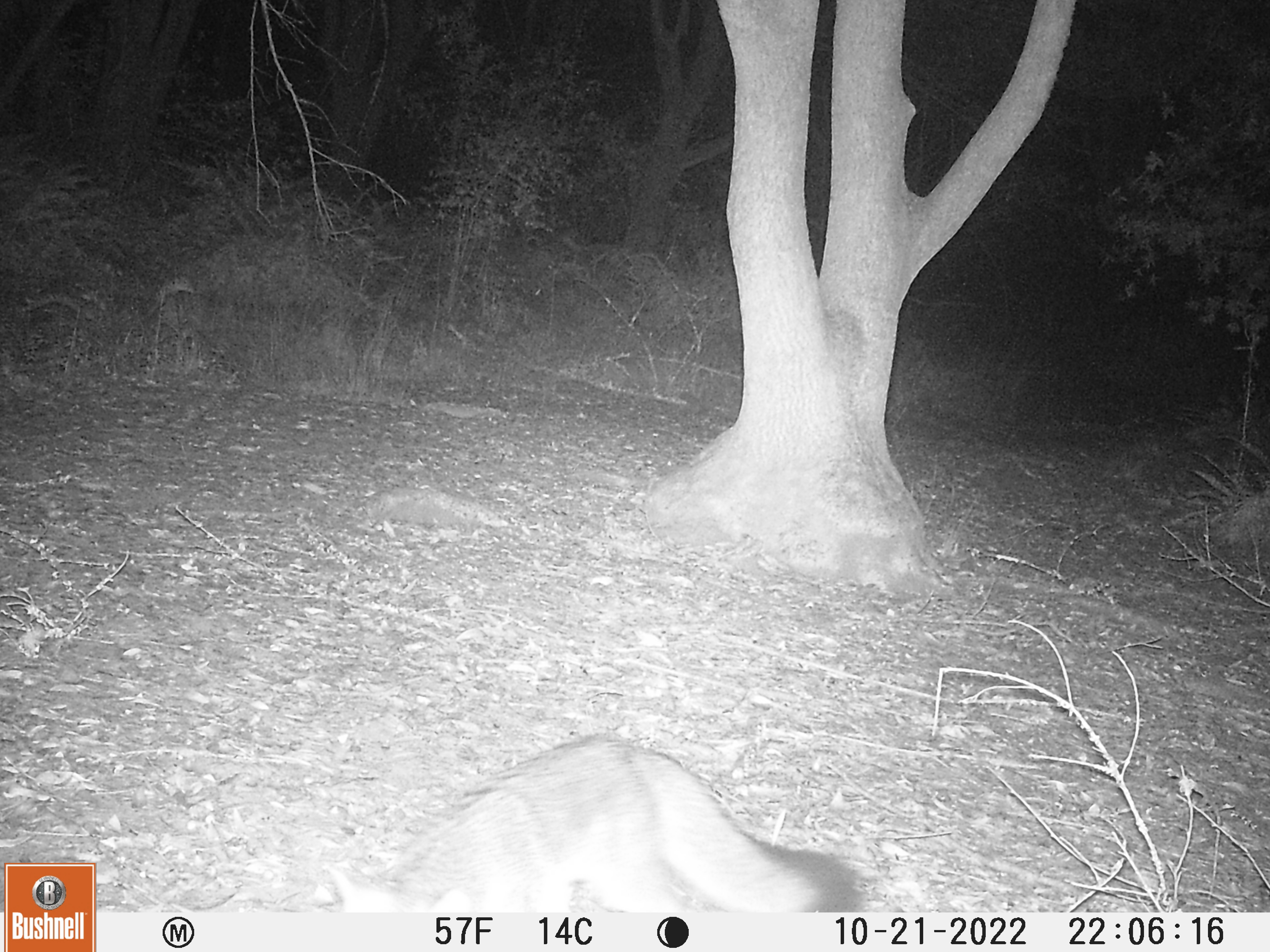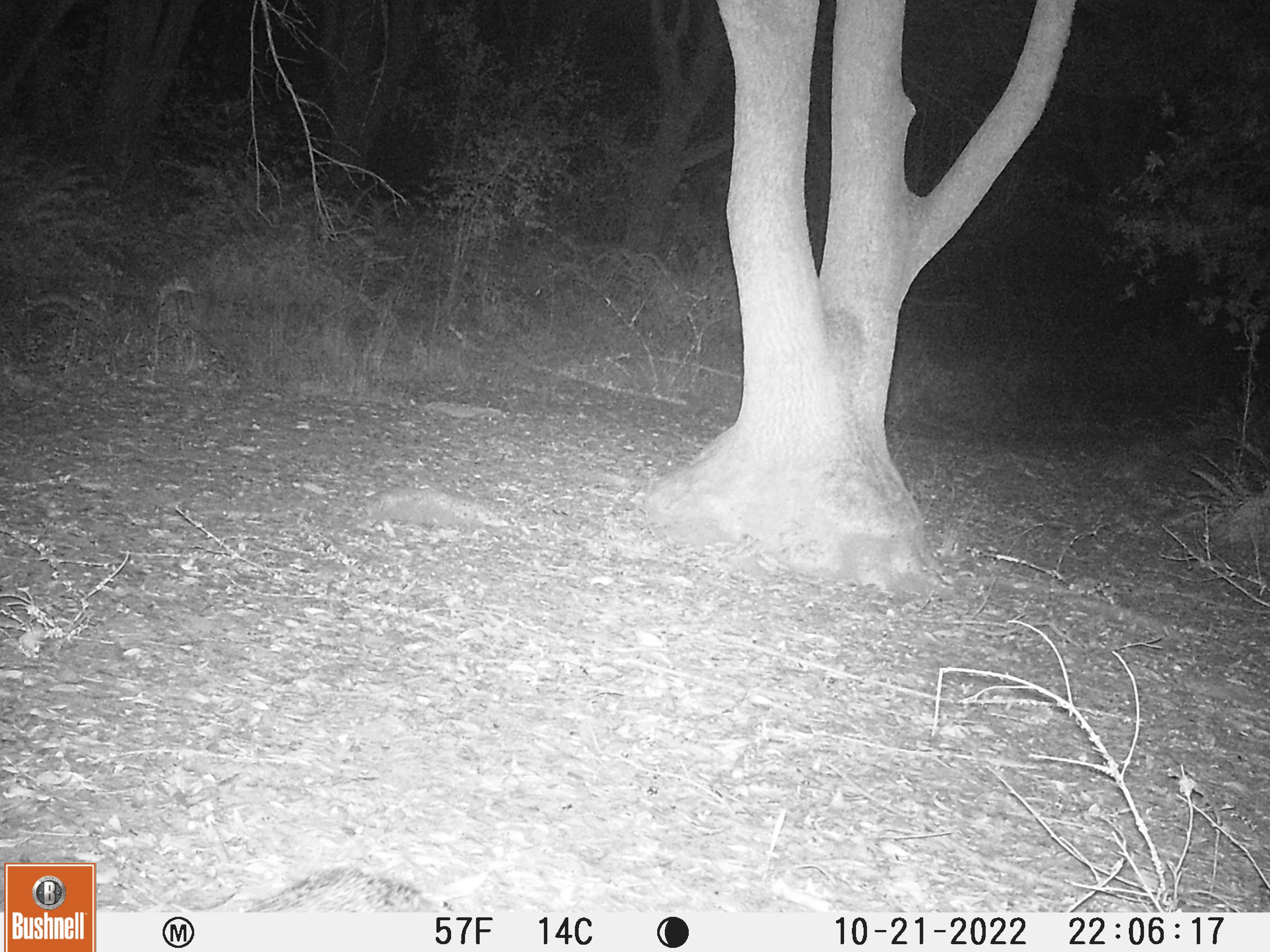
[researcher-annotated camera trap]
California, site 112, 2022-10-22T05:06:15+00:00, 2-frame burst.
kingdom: Animalia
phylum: Chordata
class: Mammalia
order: Carnivora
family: Canidae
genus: Urocyon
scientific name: Urocyon cinereoargenteus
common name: gray fox